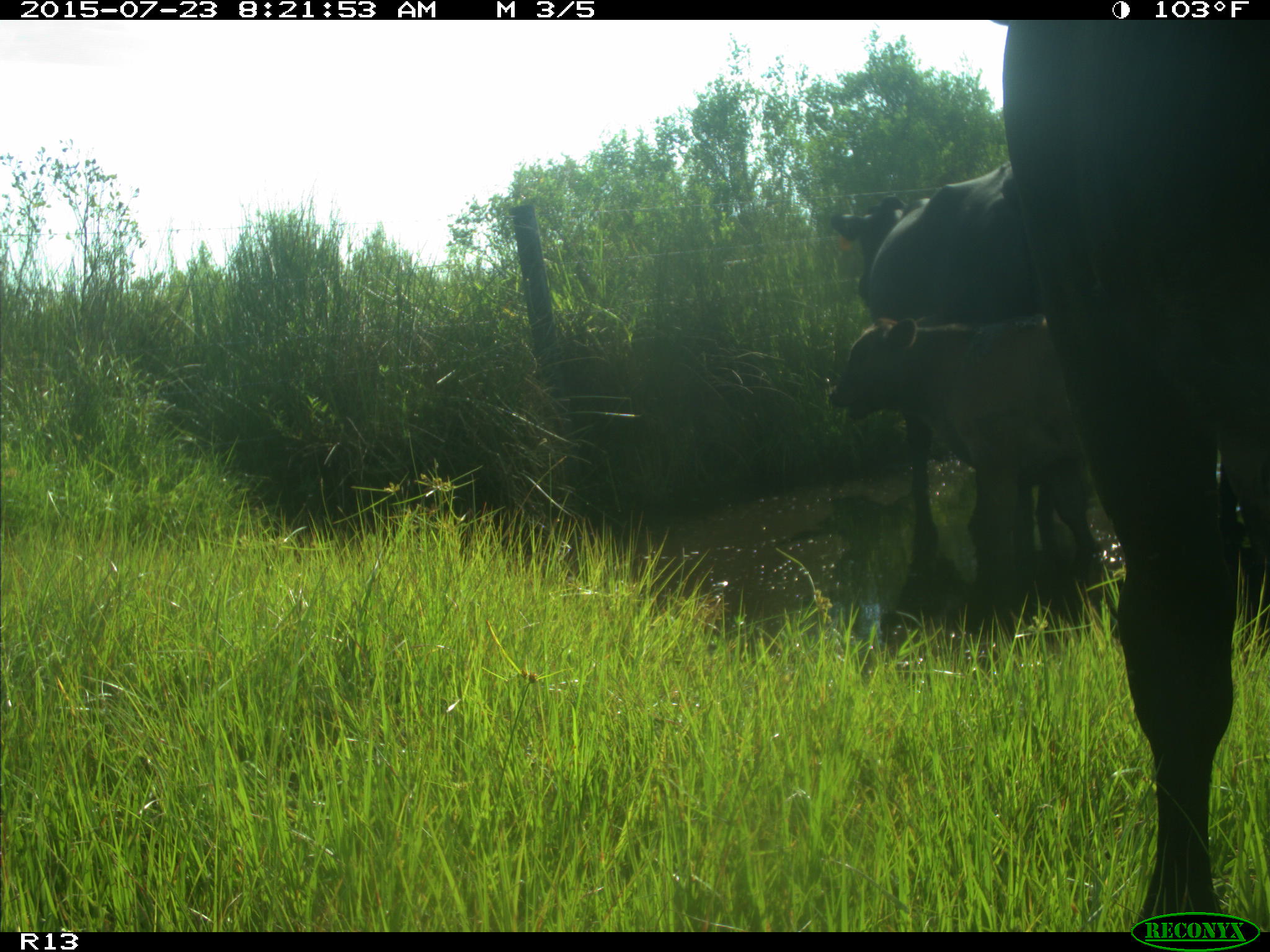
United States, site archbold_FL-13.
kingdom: Animalia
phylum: Chordata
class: Mammalia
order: Artiodactyla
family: Bovidae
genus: Bos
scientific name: Bos taurus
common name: domestic cow